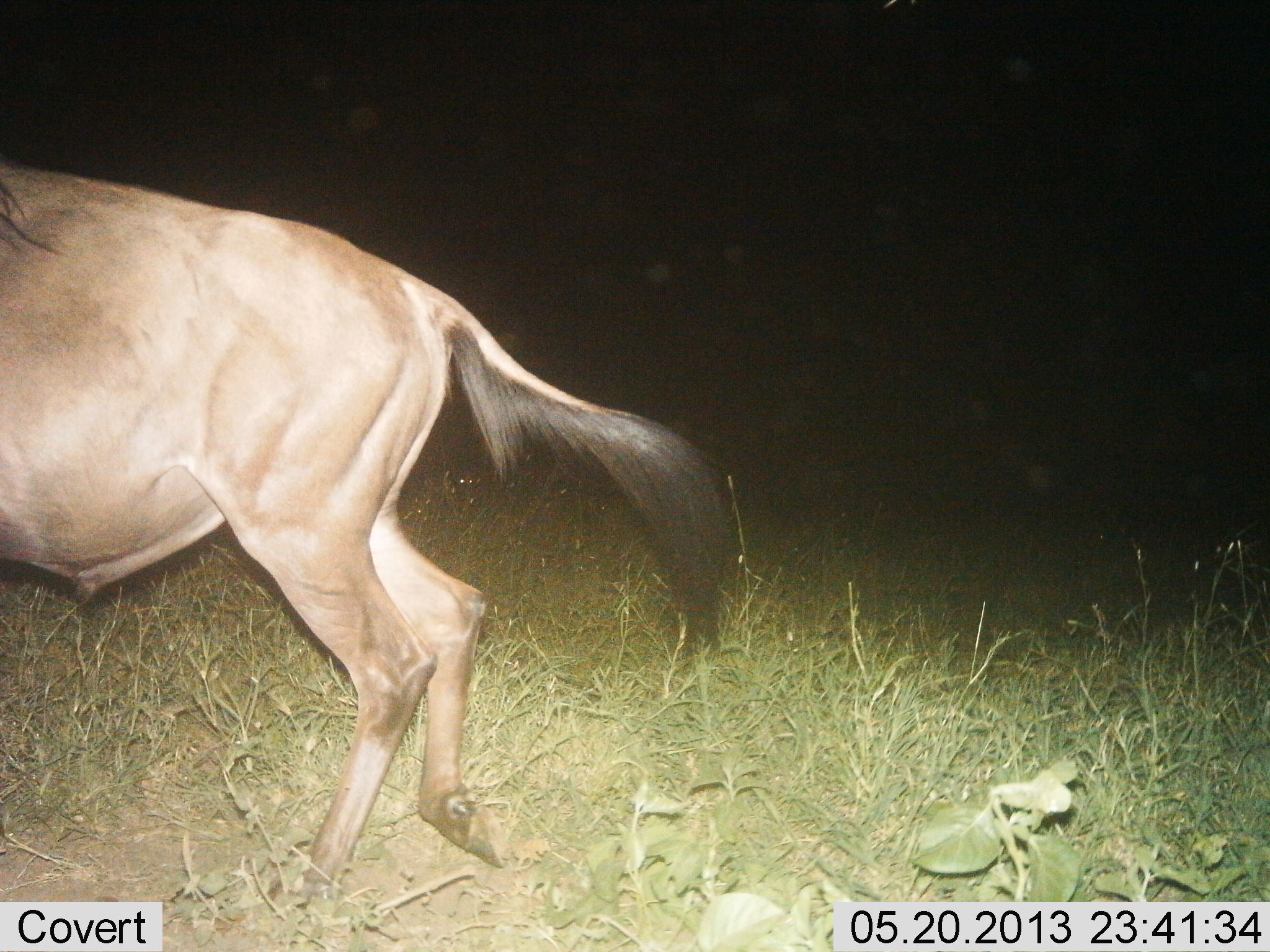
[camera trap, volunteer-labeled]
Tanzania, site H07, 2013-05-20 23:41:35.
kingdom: Animalia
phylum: Chordata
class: Mammalia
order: Artiodactyla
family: Bovidae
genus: Connochaetes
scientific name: Connochaetes taurinus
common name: blue wildebeest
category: wildebeest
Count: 1.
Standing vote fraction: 0%.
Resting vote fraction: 0%.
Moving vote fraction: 100%.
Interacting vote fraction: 0%.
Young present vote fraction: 0%.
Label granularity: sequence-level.